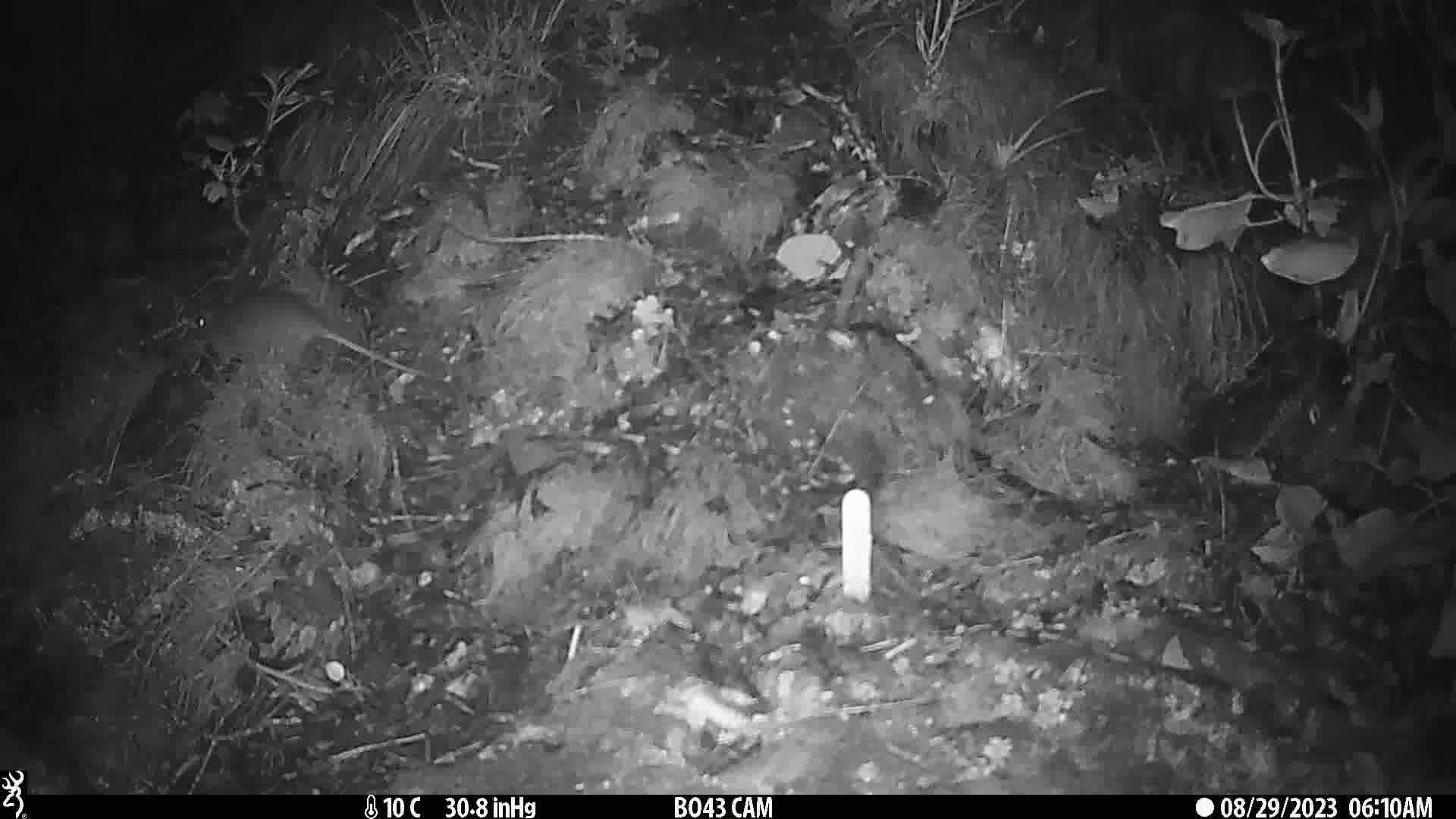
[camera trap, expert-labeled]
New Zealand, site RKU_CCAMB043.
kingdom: Animalia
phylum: Chordata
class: Mammalia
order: Rodentia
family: Muridae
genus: Rattus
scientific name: Rattus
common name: rat